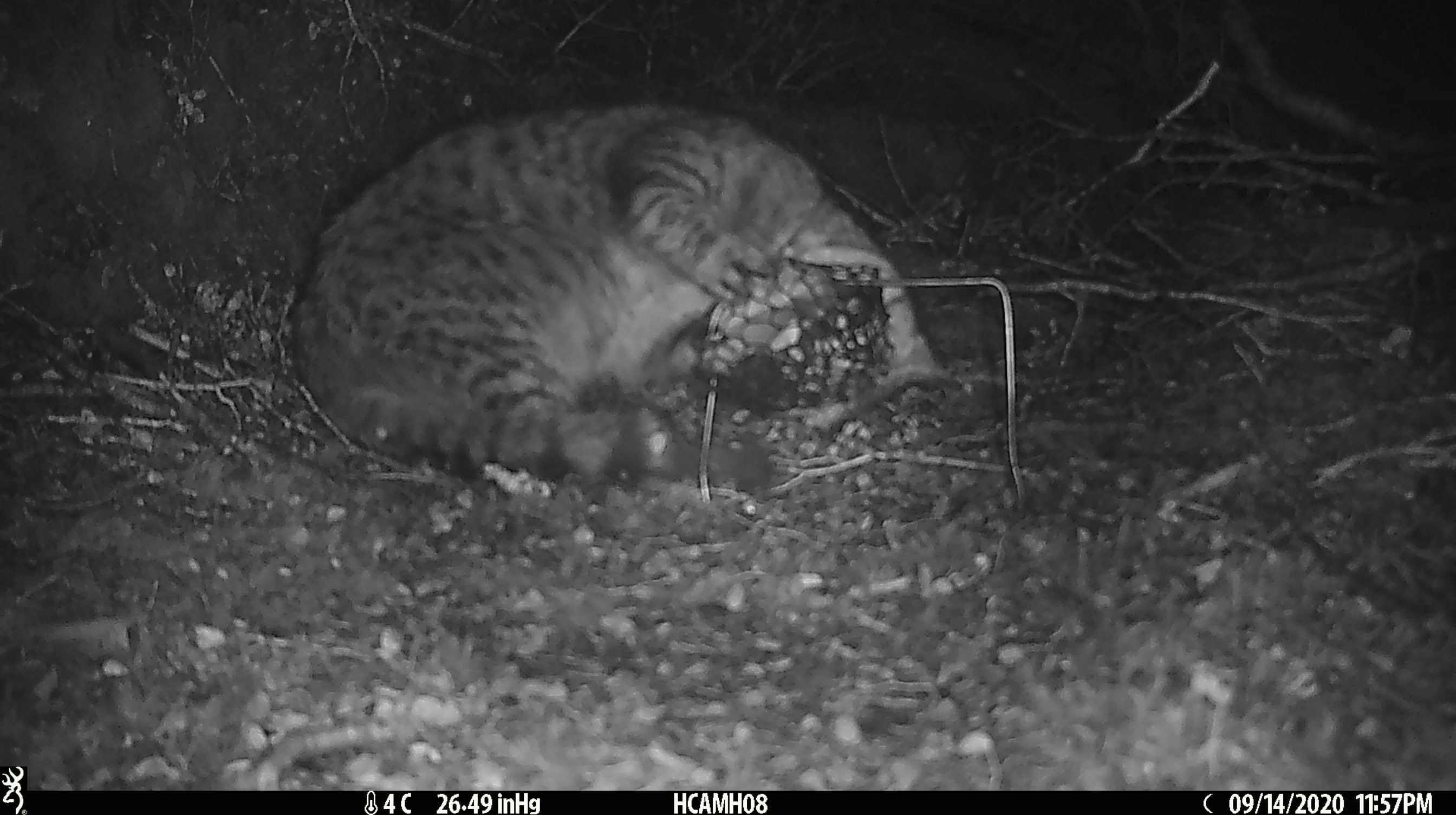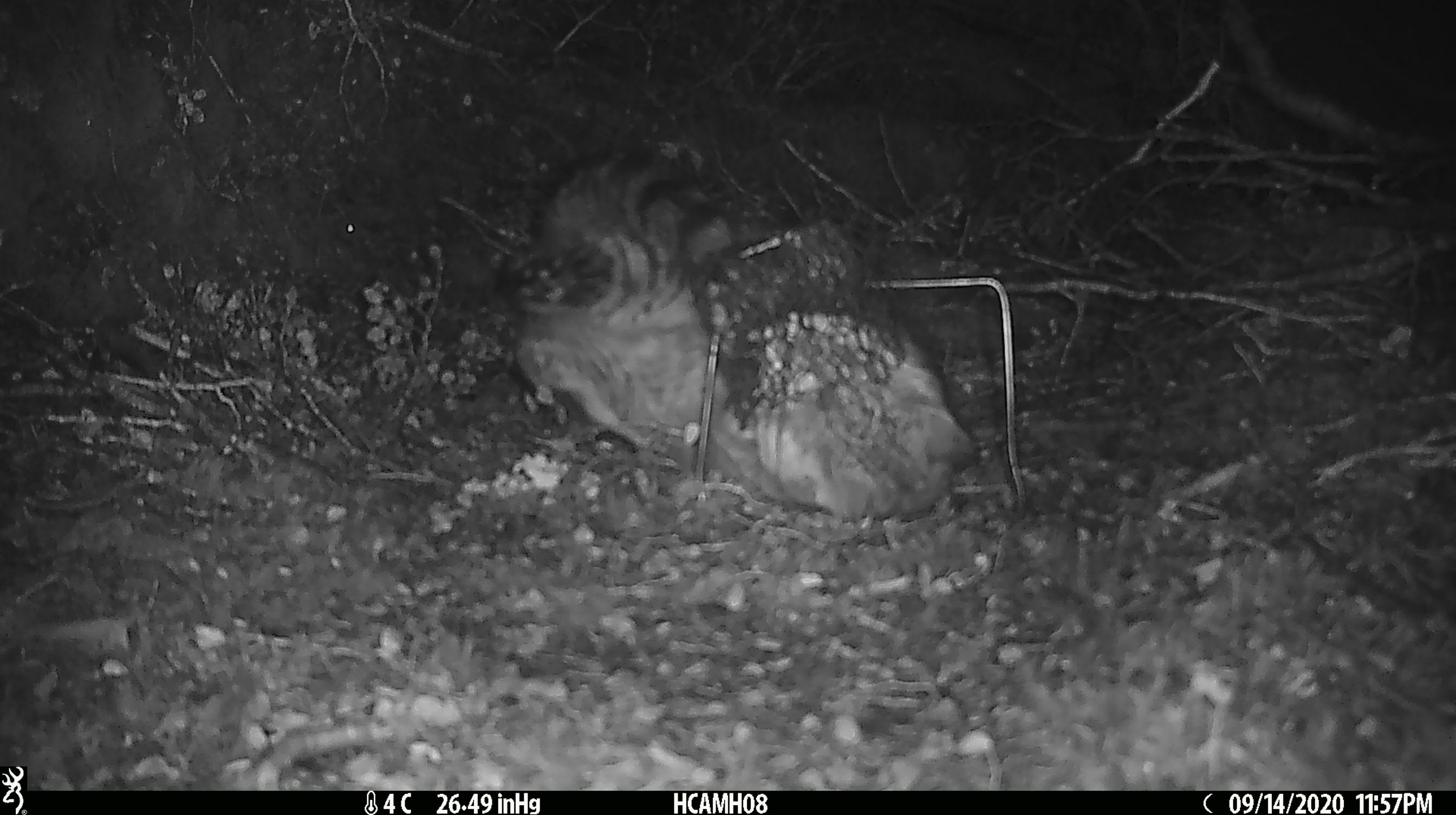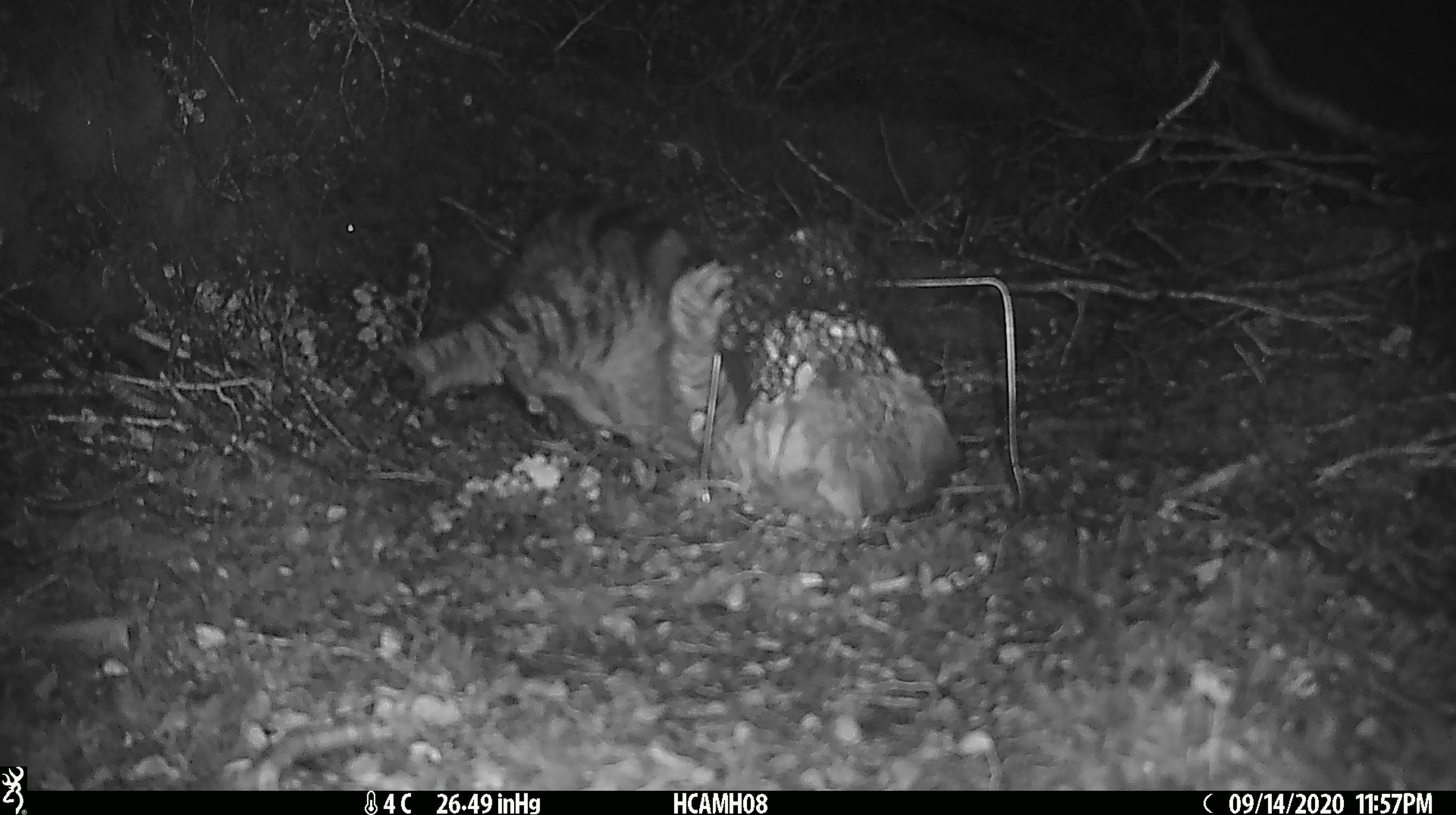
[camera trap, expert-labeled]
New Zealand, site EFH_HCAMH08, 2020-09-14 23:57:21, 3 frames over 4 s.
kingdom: Animalia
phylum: Chordata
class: Mammalia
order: Carnivora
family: Felidae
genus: Felis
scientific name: Felis catus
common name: domestic cat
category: cat